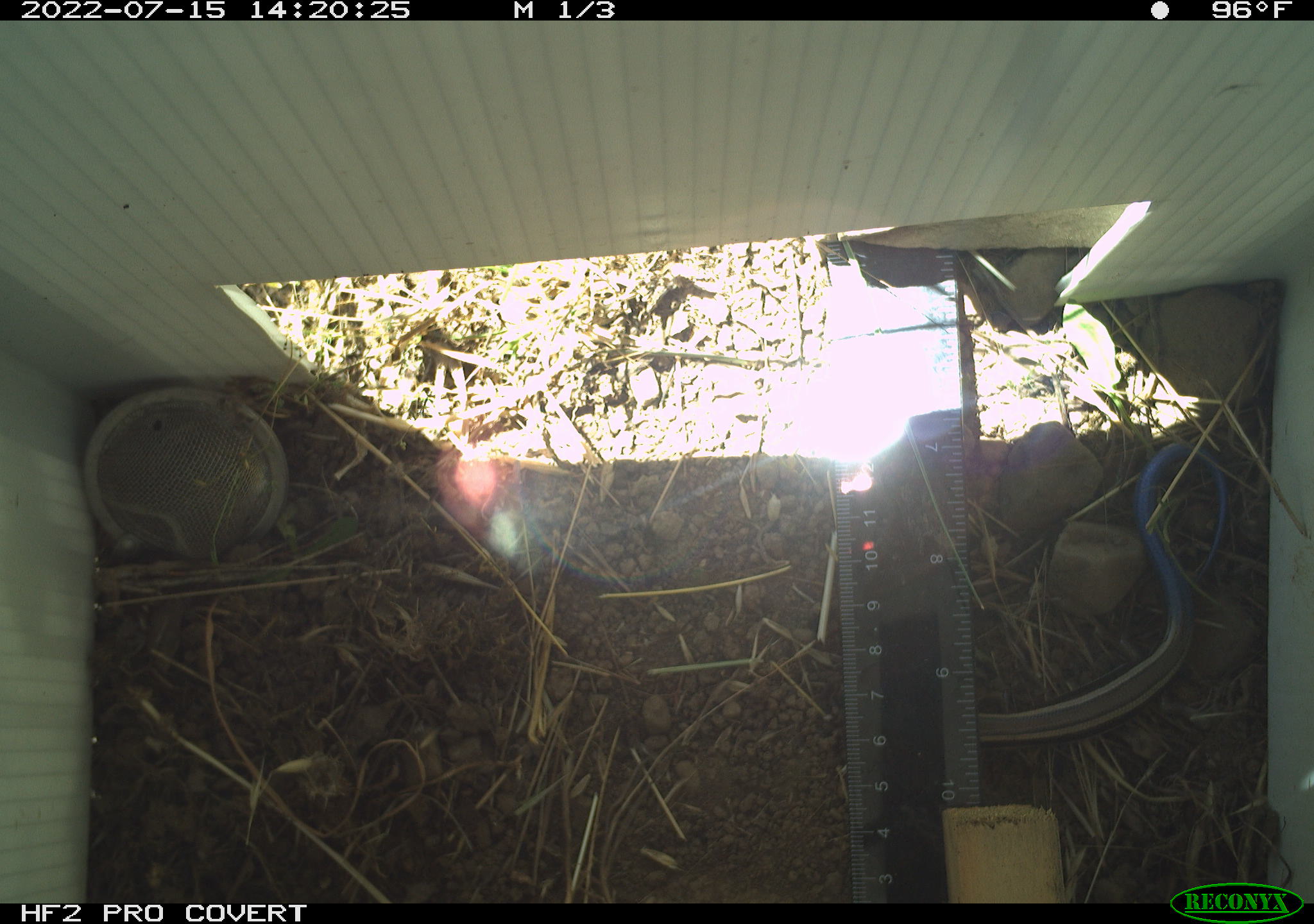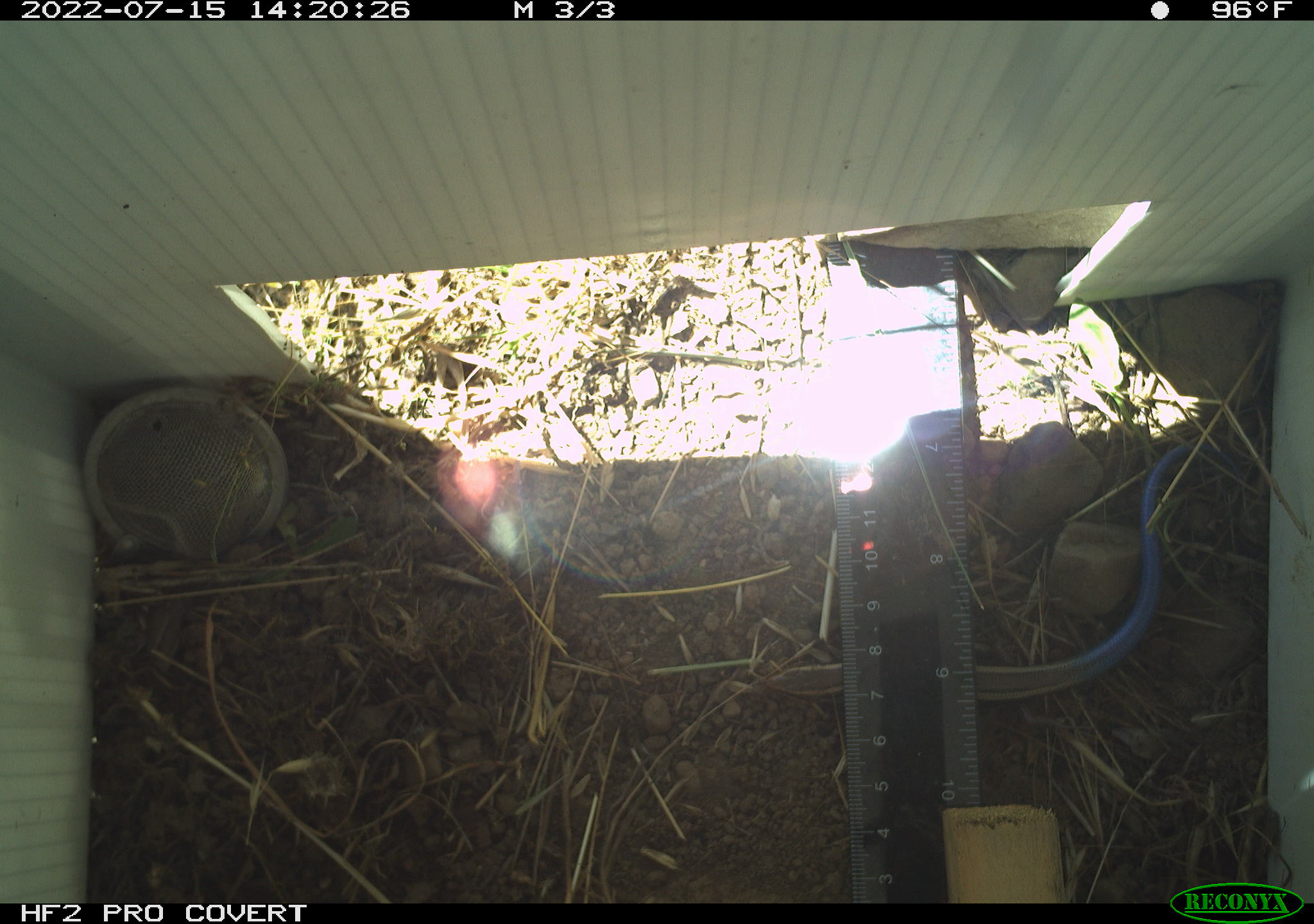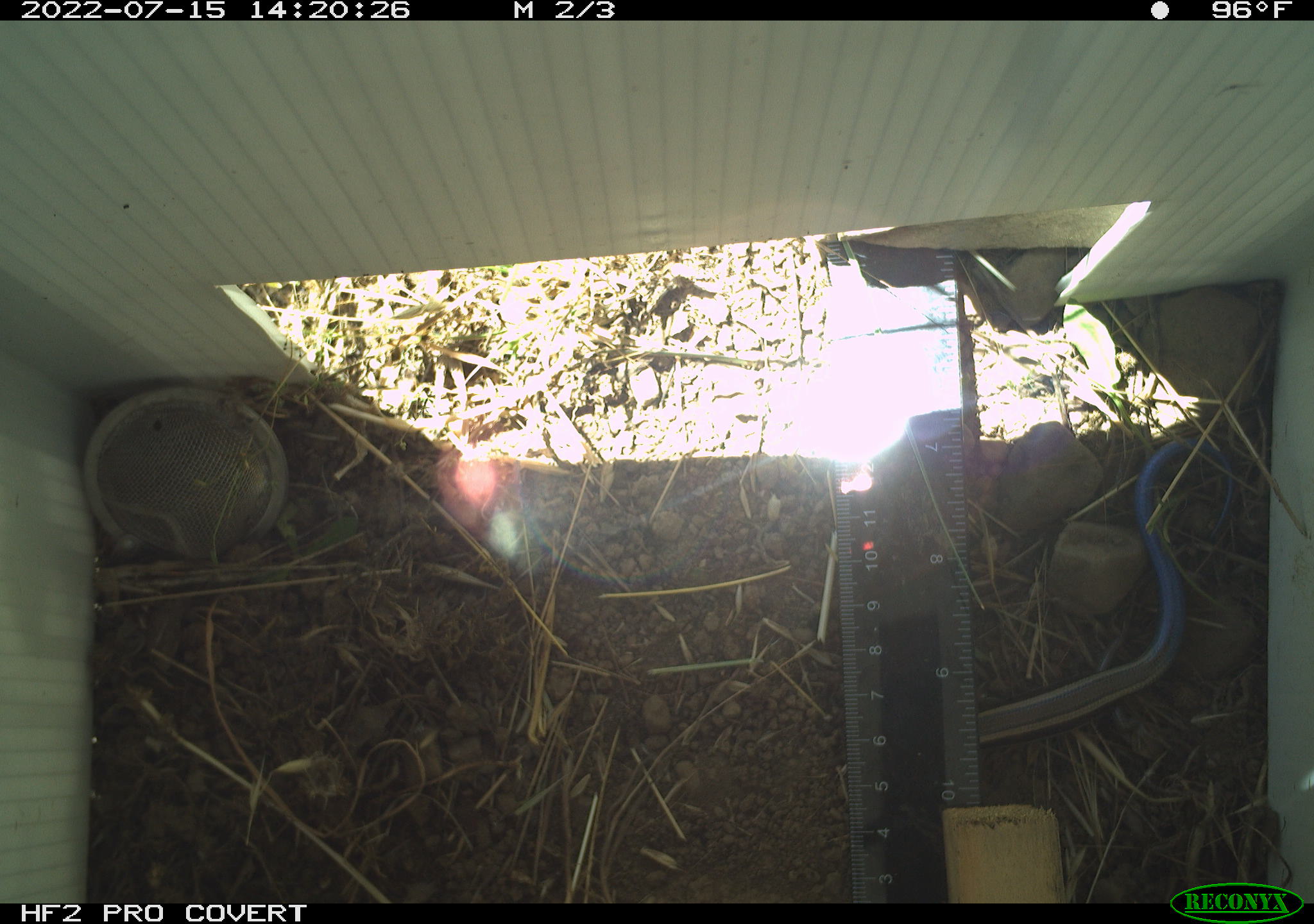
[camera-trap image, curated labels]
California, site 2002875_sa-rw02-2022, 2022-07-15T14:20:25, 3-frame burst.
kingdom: Animalia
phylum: Chordata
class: Reptilia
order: Squamata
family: Scincidae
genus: Plestiodon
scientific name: Plestiodon skiltonianus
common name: western skink